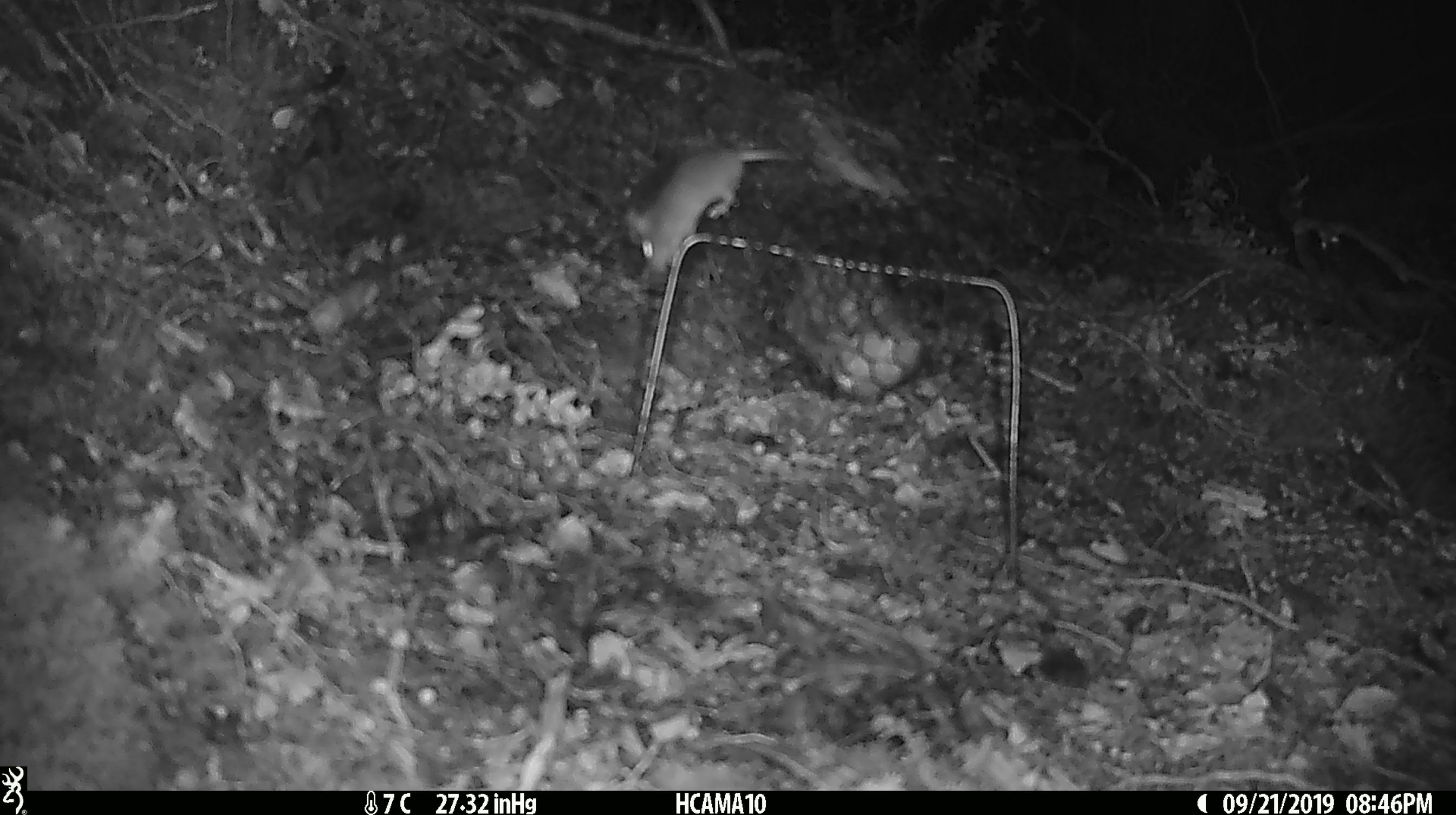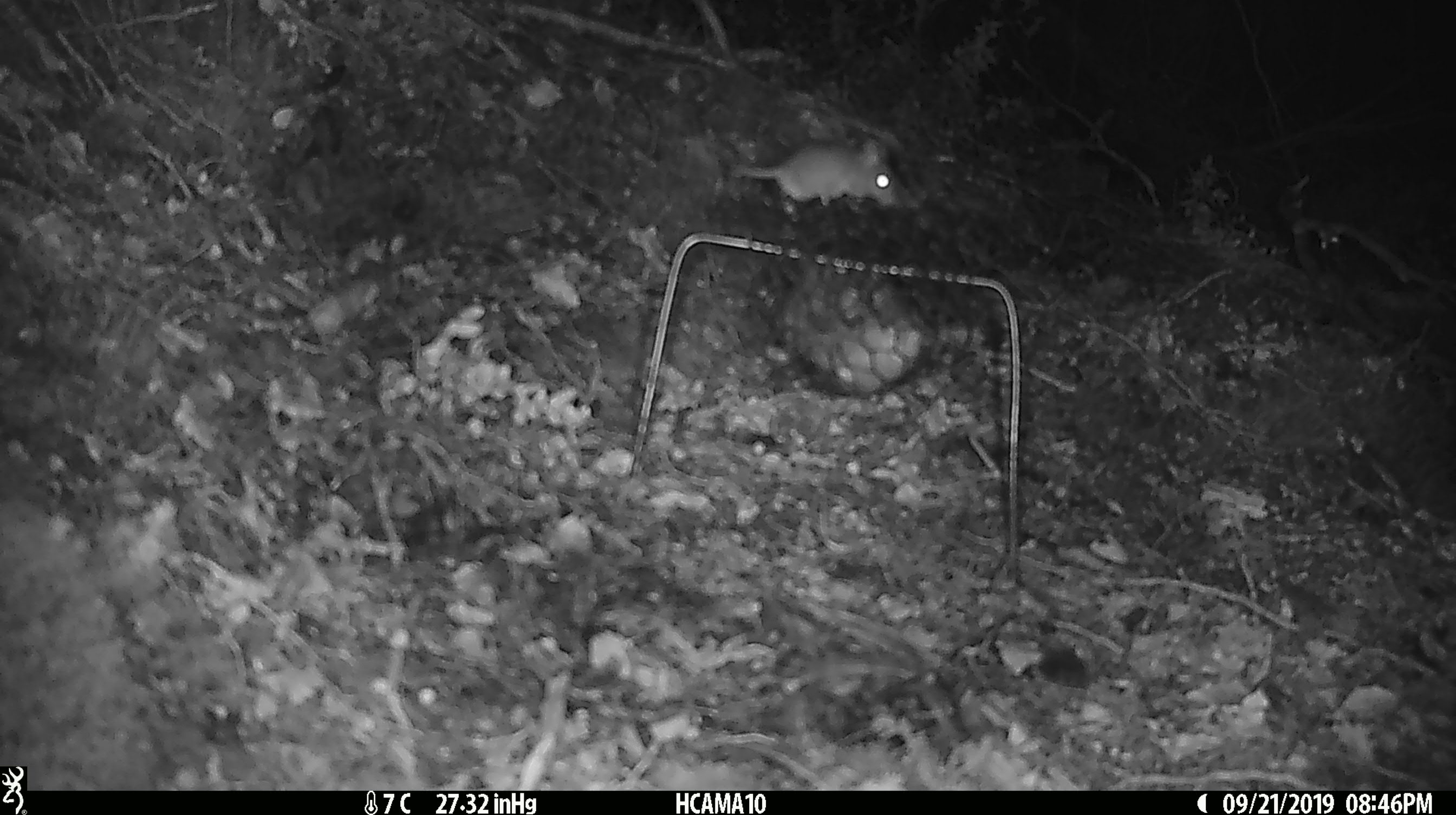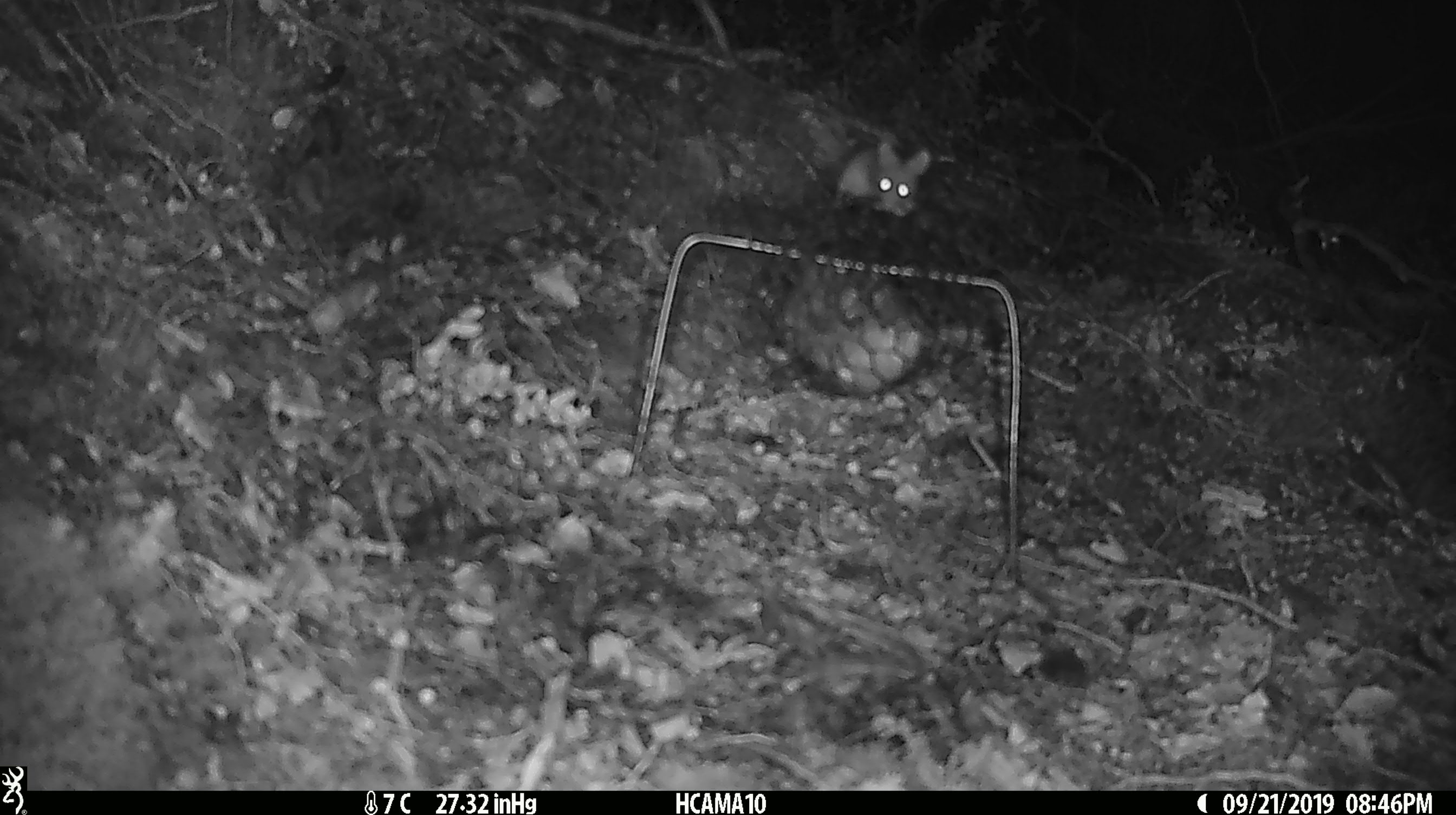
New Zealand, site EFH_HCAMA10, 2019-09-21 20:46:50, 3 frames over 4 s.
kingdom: Animalia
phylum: Chordata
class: Mammalia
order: Rodentia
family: Muridae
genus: Mus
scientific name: Mus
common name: mouse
Mouse (Mus).